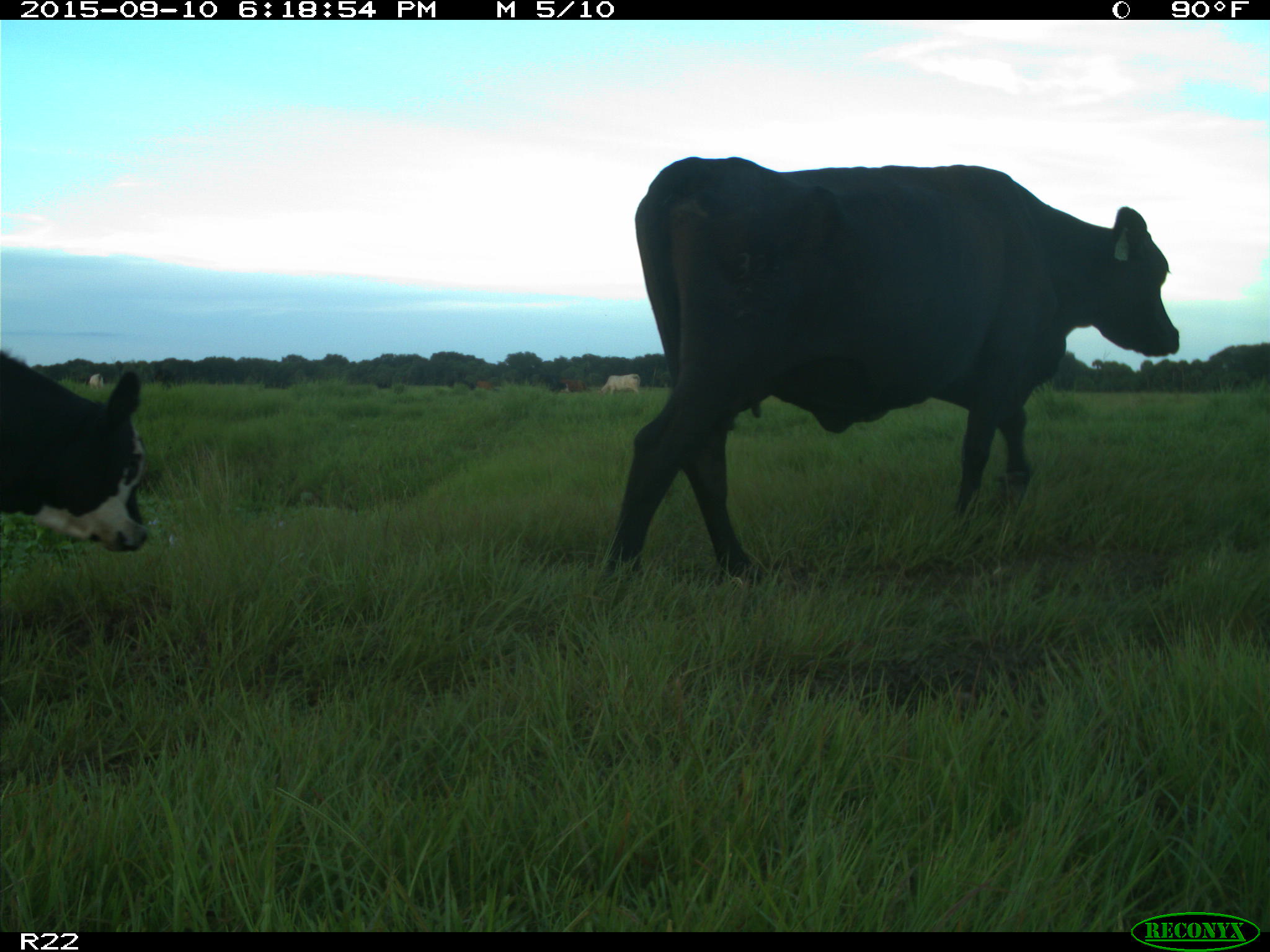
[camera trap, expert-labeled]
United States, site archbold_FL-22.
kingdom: Animalia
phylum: Chordata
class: Mammalia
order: Artiodactyla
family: Bovidae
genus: Bos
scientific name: Bos taurus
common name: domestic cow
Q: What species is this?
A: Bos taurus (domestic cow).